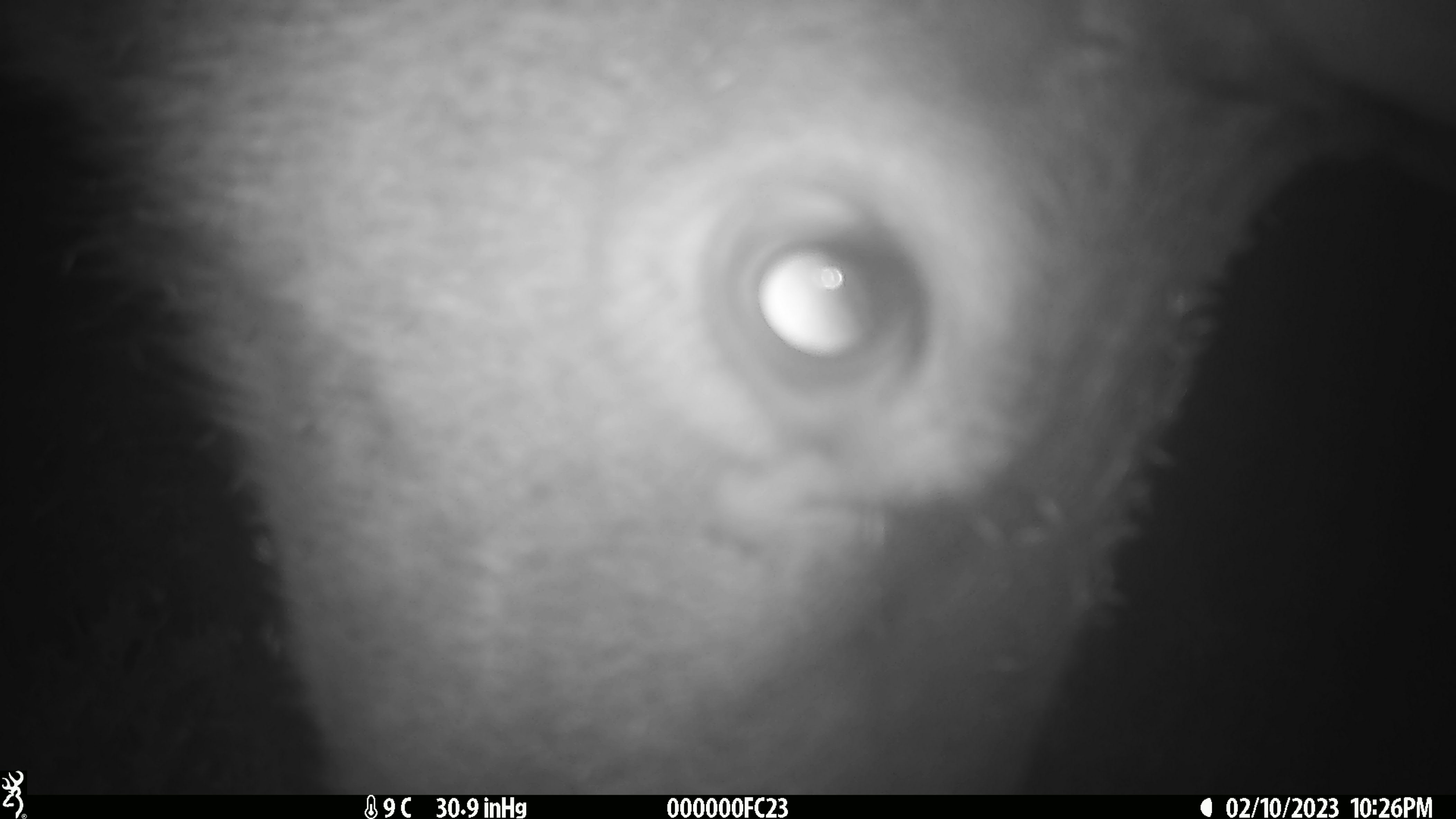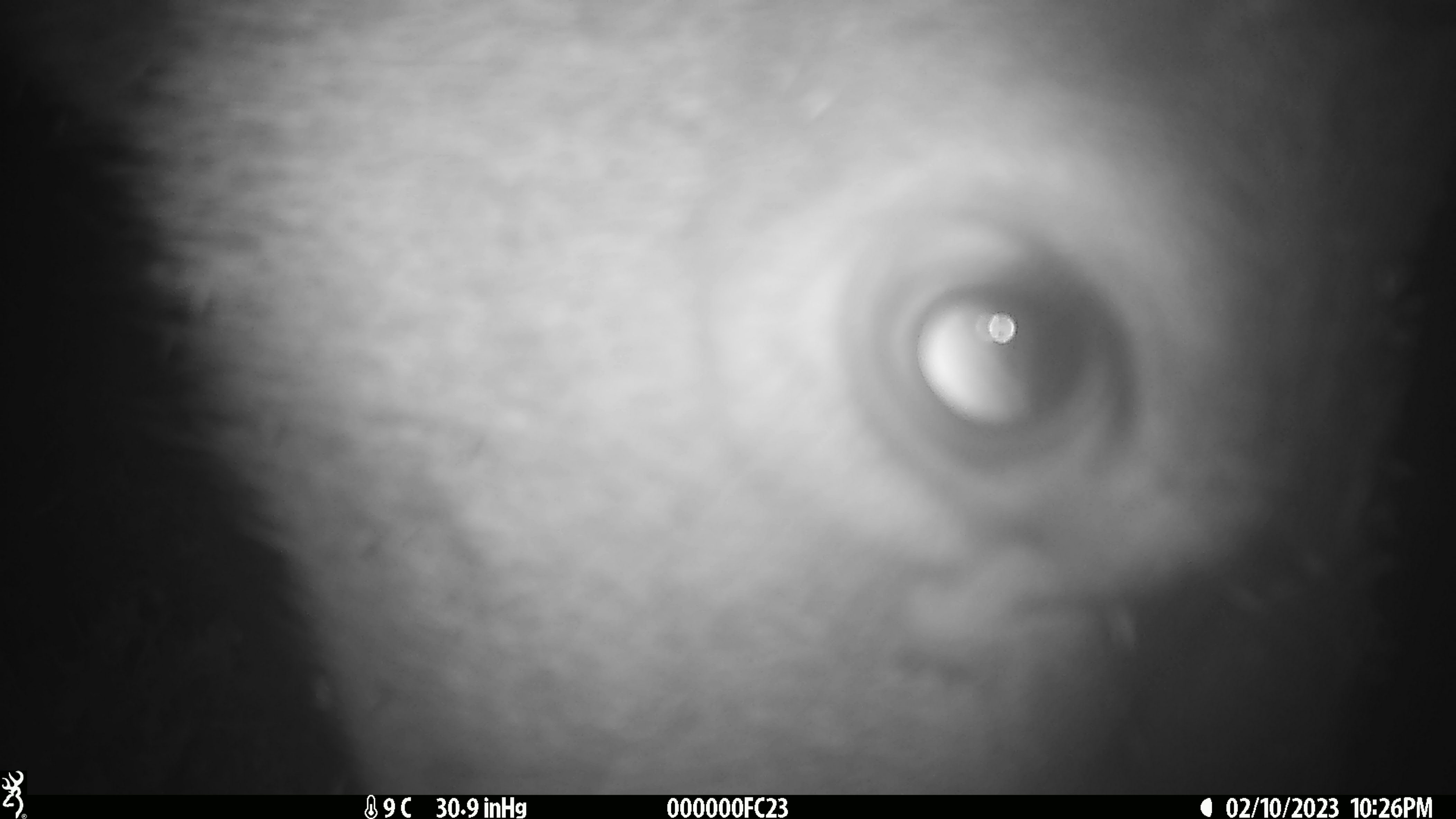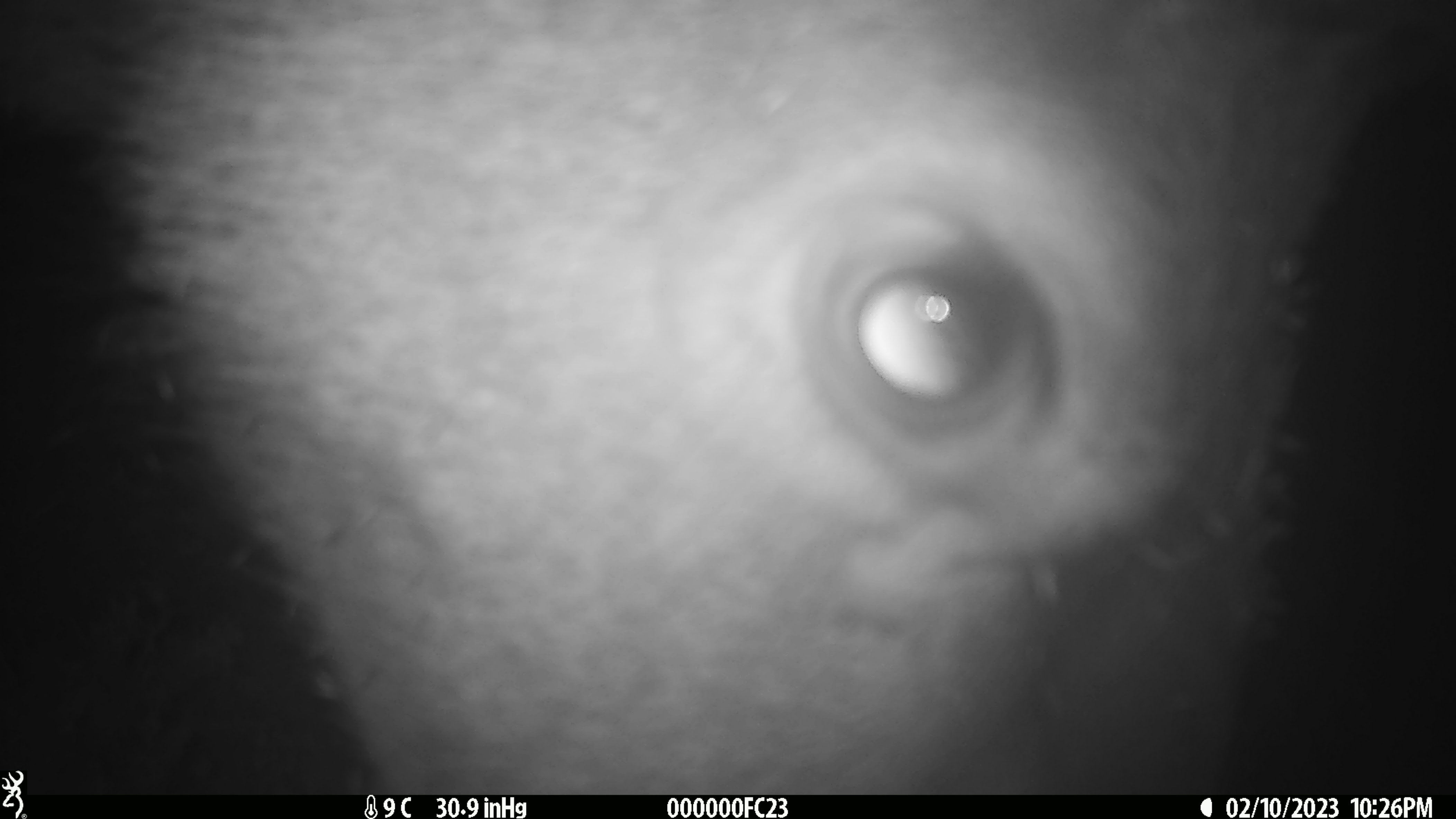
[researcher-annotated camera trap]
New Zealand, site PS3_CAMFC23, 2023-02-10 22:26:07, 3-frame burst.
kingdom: Animalia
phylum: Chordata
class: Mammalia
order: Artiodactyla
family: Cervidae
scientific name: Cervidae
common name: deer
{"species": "deer (Cervidae)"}